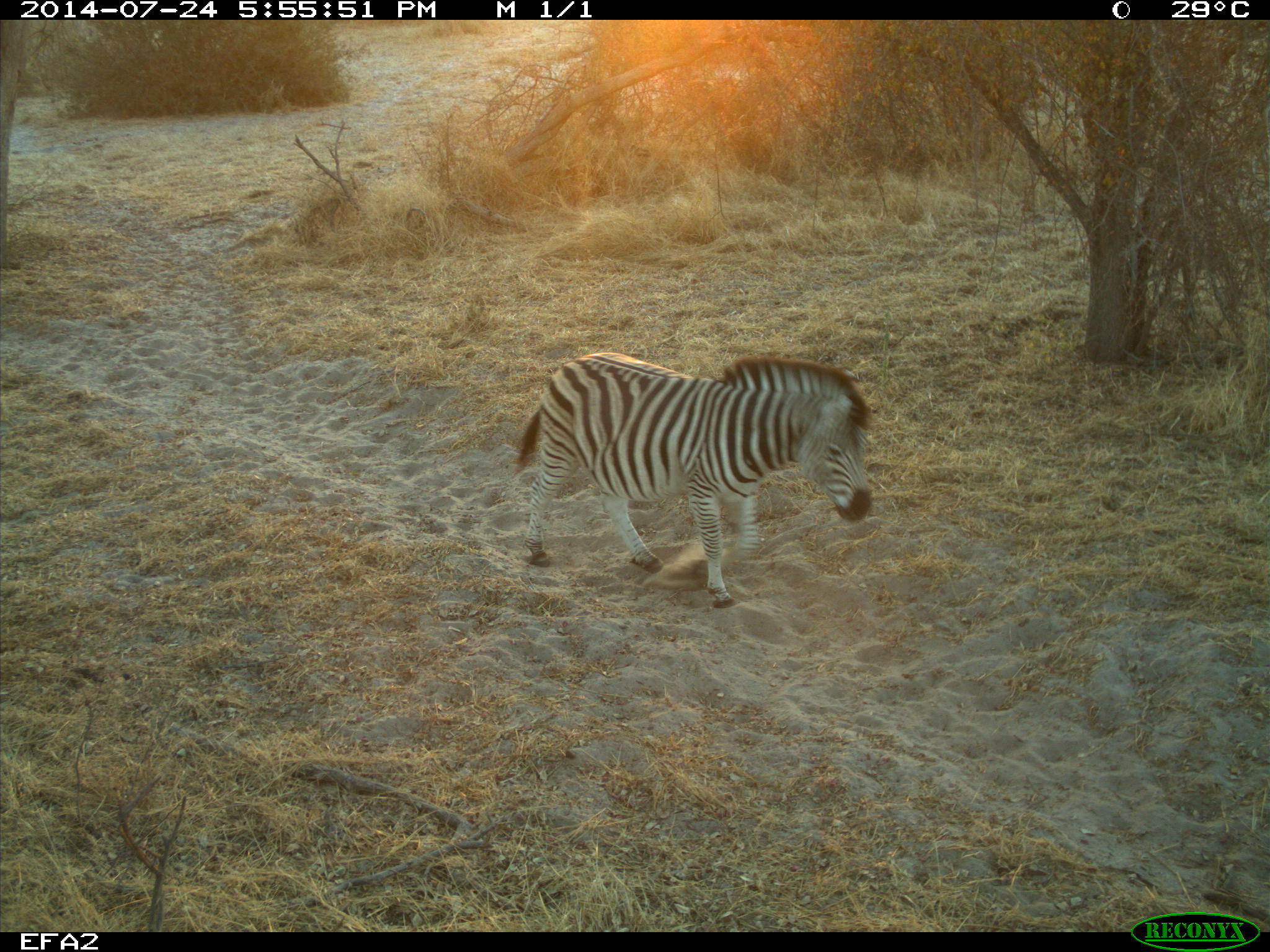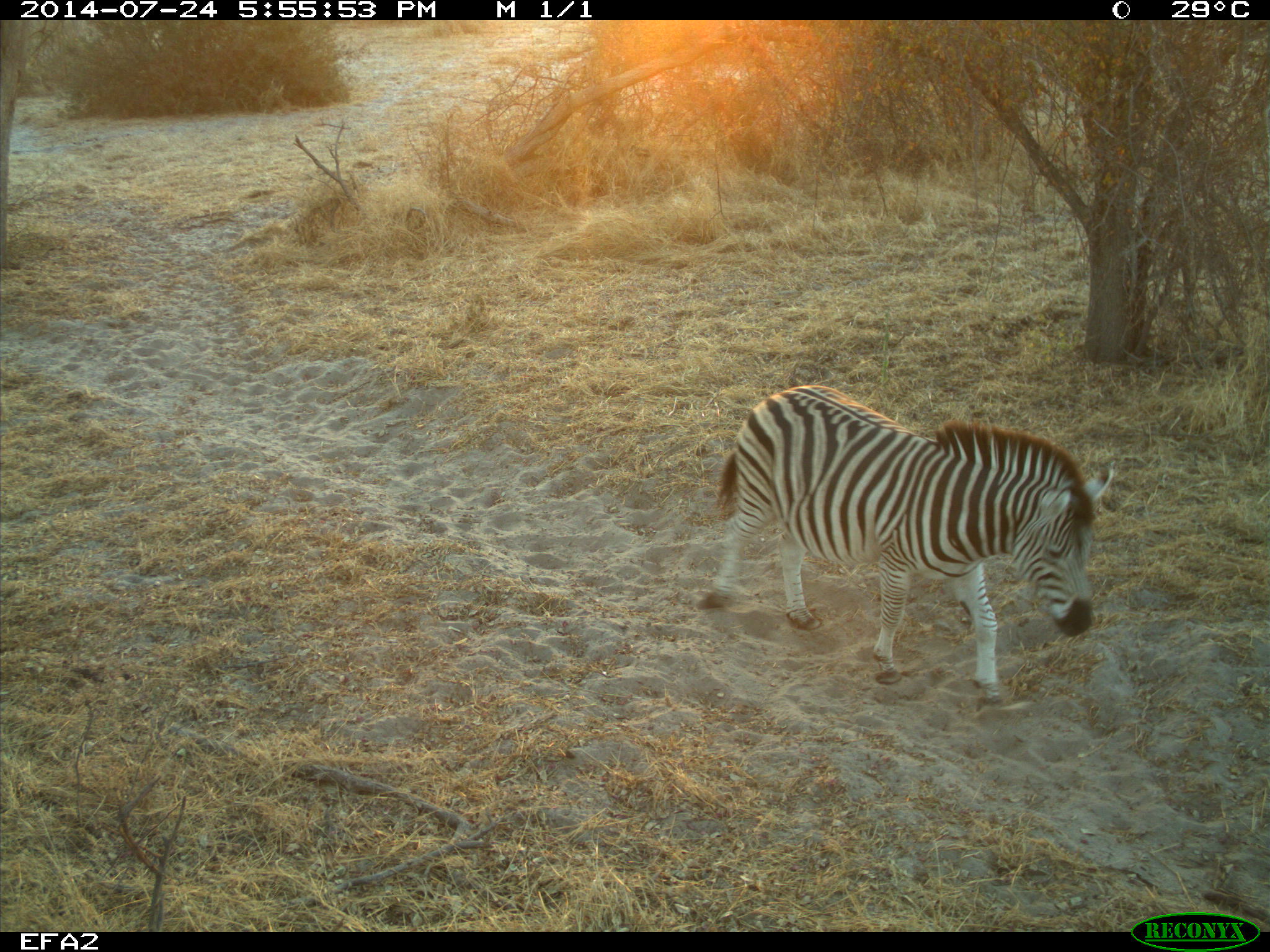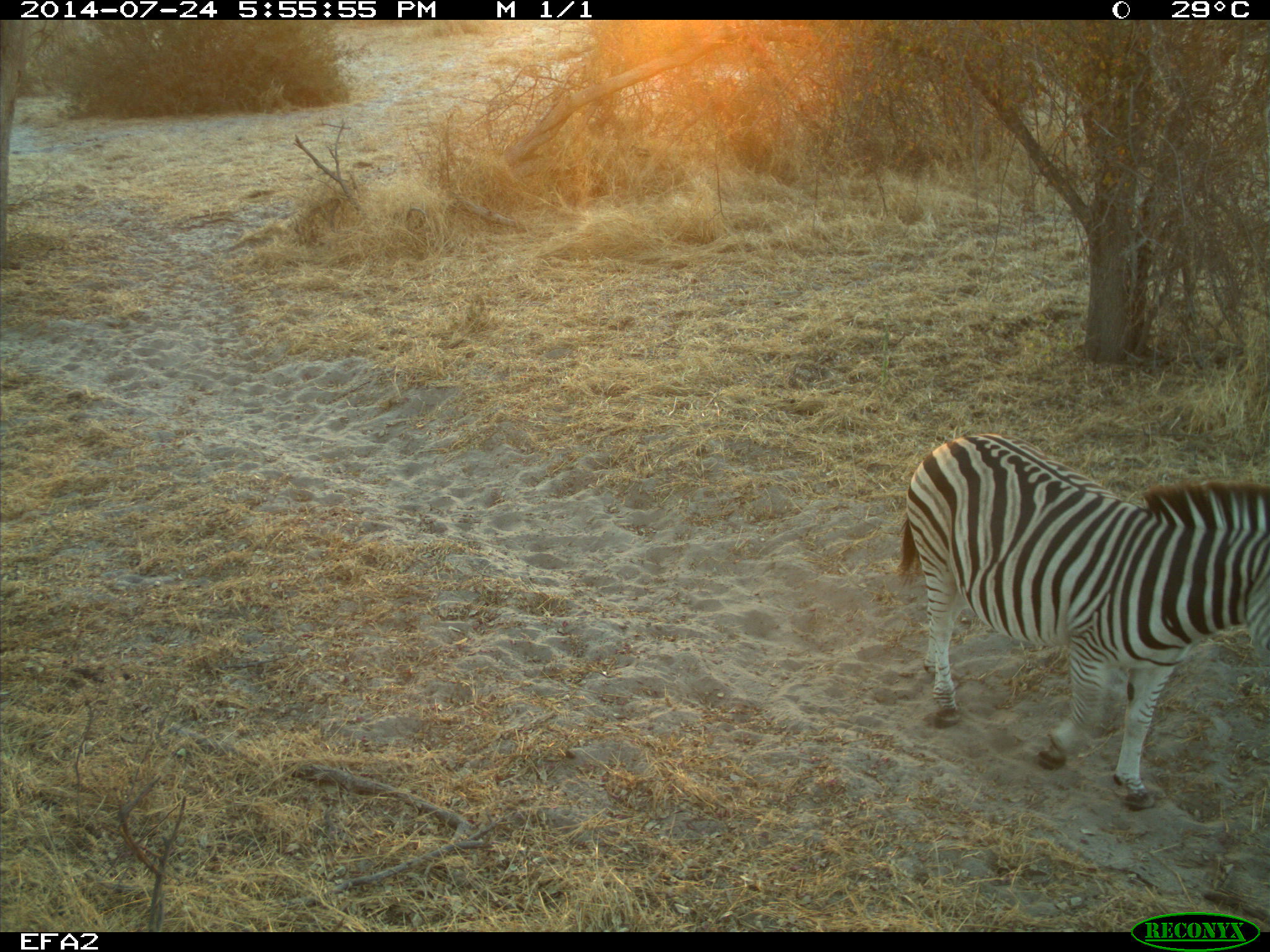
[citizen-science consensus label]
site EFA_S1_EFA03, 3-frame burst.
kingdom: Animalia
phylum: Chordata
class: Mammalia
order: Perissodactyla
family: Equidae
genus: Equus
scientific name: Equus quagga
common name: plains zebra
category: zebraplains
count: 1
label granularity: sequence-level